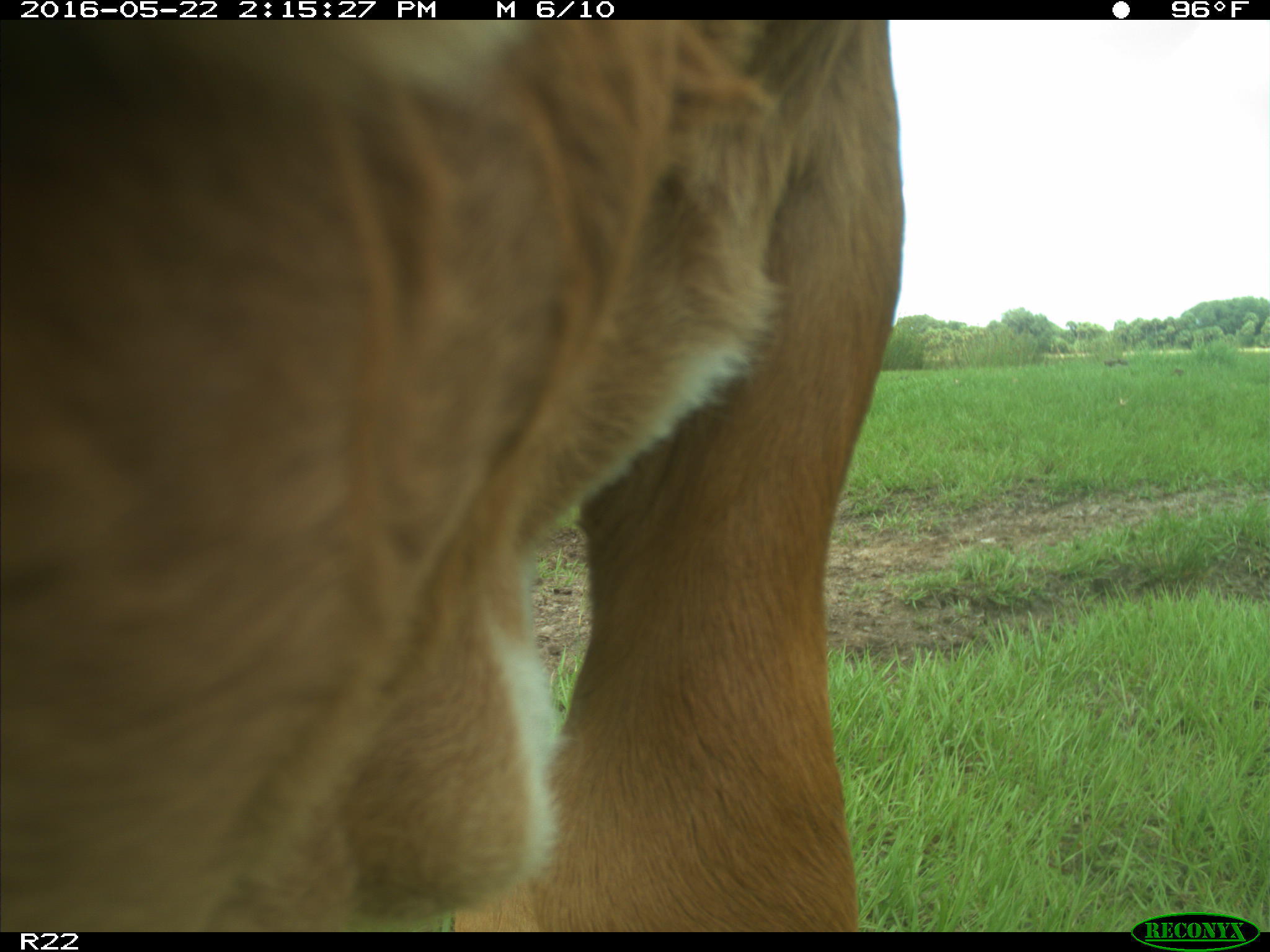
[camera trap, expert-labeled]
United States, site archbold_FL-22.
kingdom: Animalia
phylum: Chordata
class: Mammalia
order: Artiodactyla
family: Bovidae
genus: Bos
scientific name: Bos taurus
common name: domestic cow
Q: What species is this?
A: Bos taurus (domestic cow).